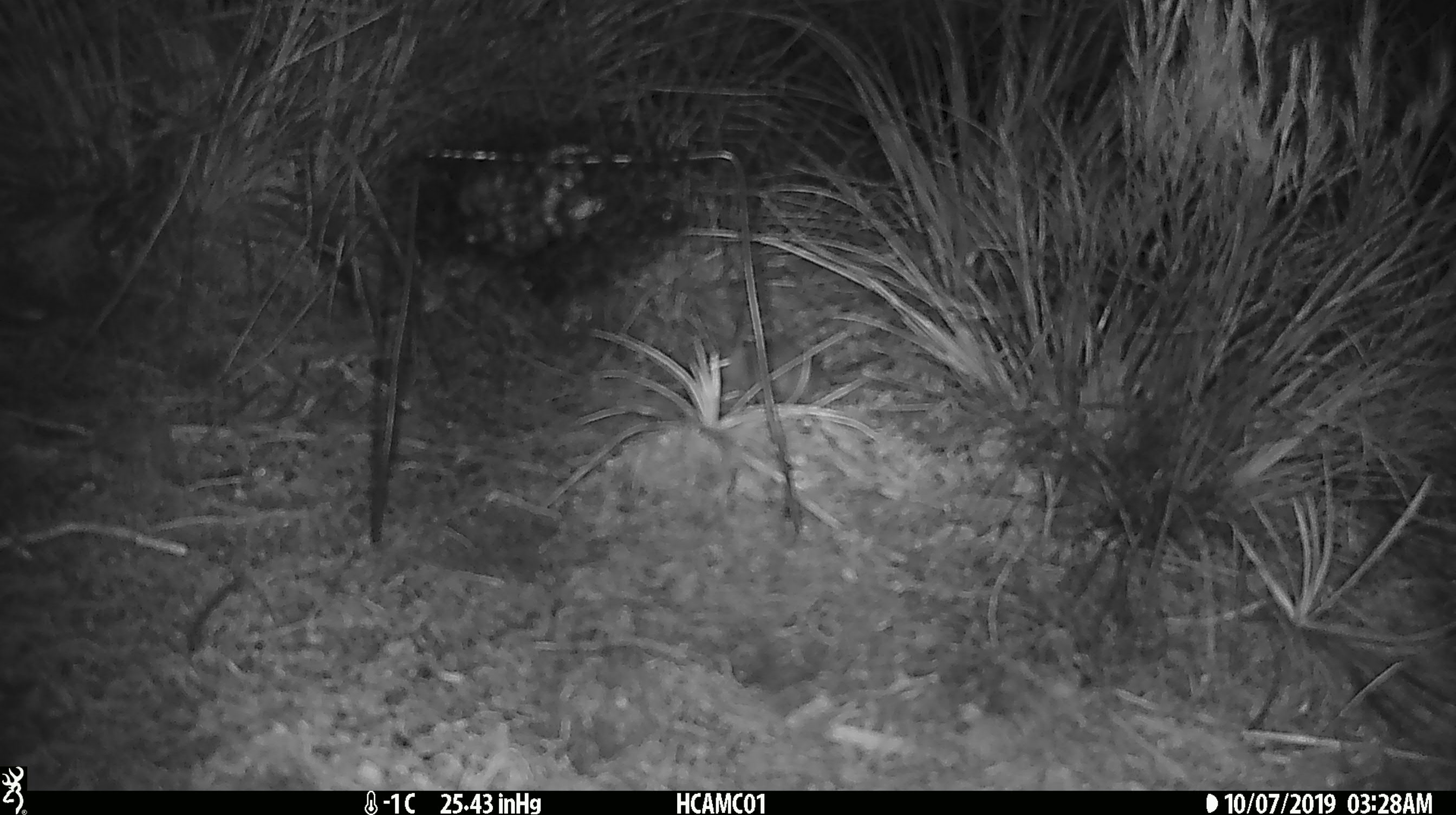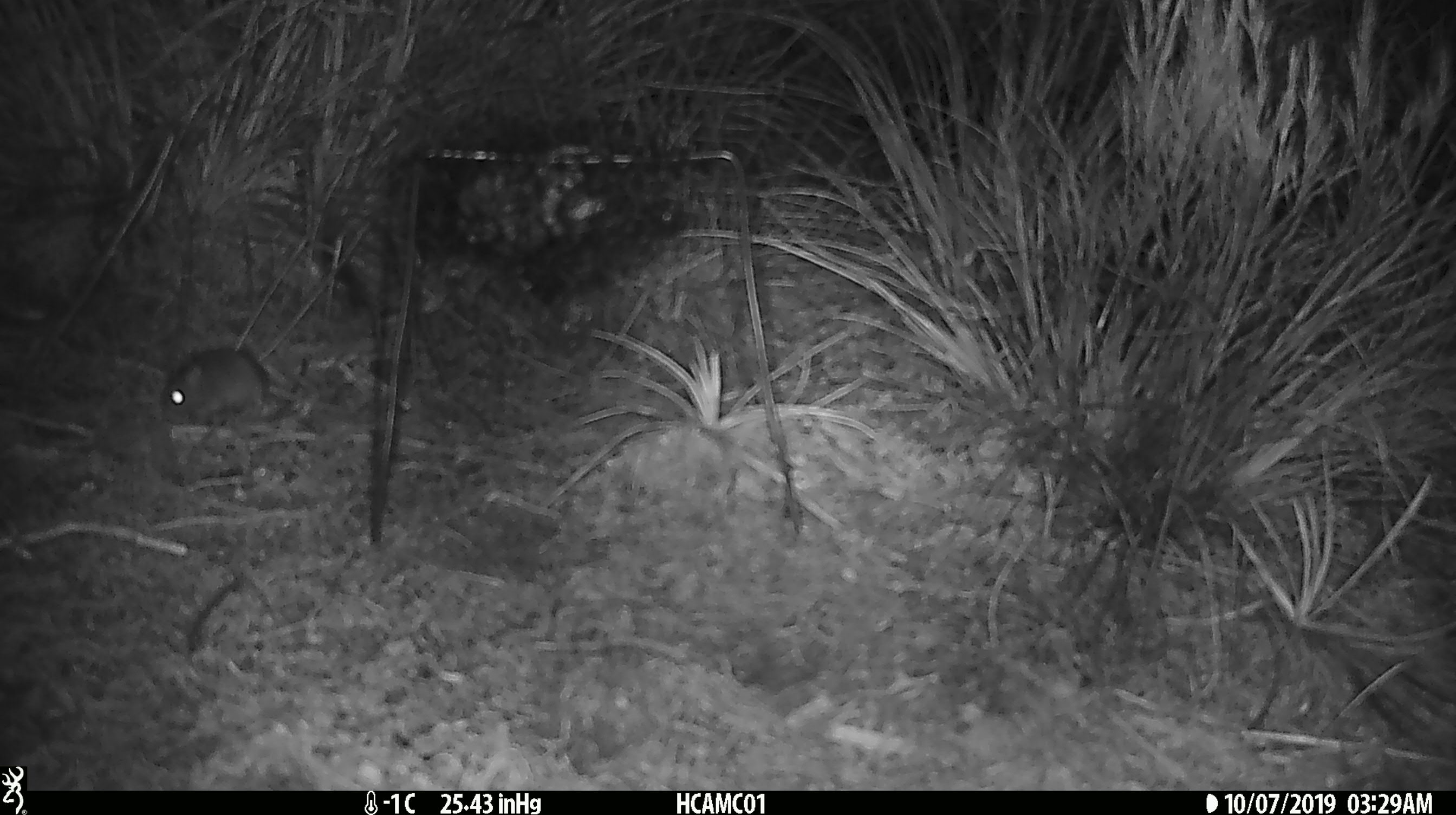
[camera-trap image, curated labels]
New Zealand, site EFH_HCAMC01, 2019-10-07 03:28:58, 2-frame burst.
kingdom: Animalia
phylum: Chordata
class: Mammalia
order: Rodentia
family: Muridae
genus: Mus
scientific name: Mus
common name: mouse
Mouse (Mus).